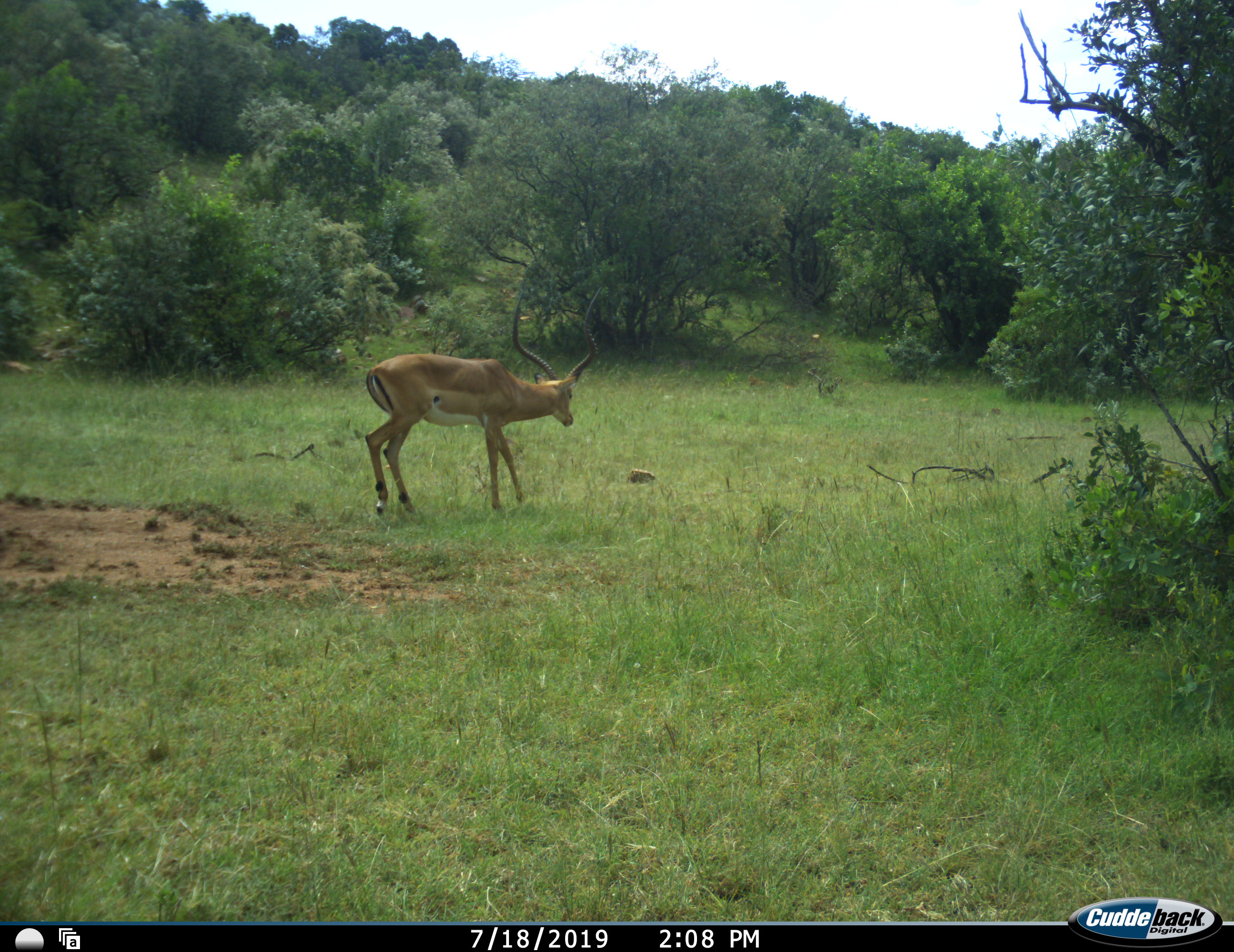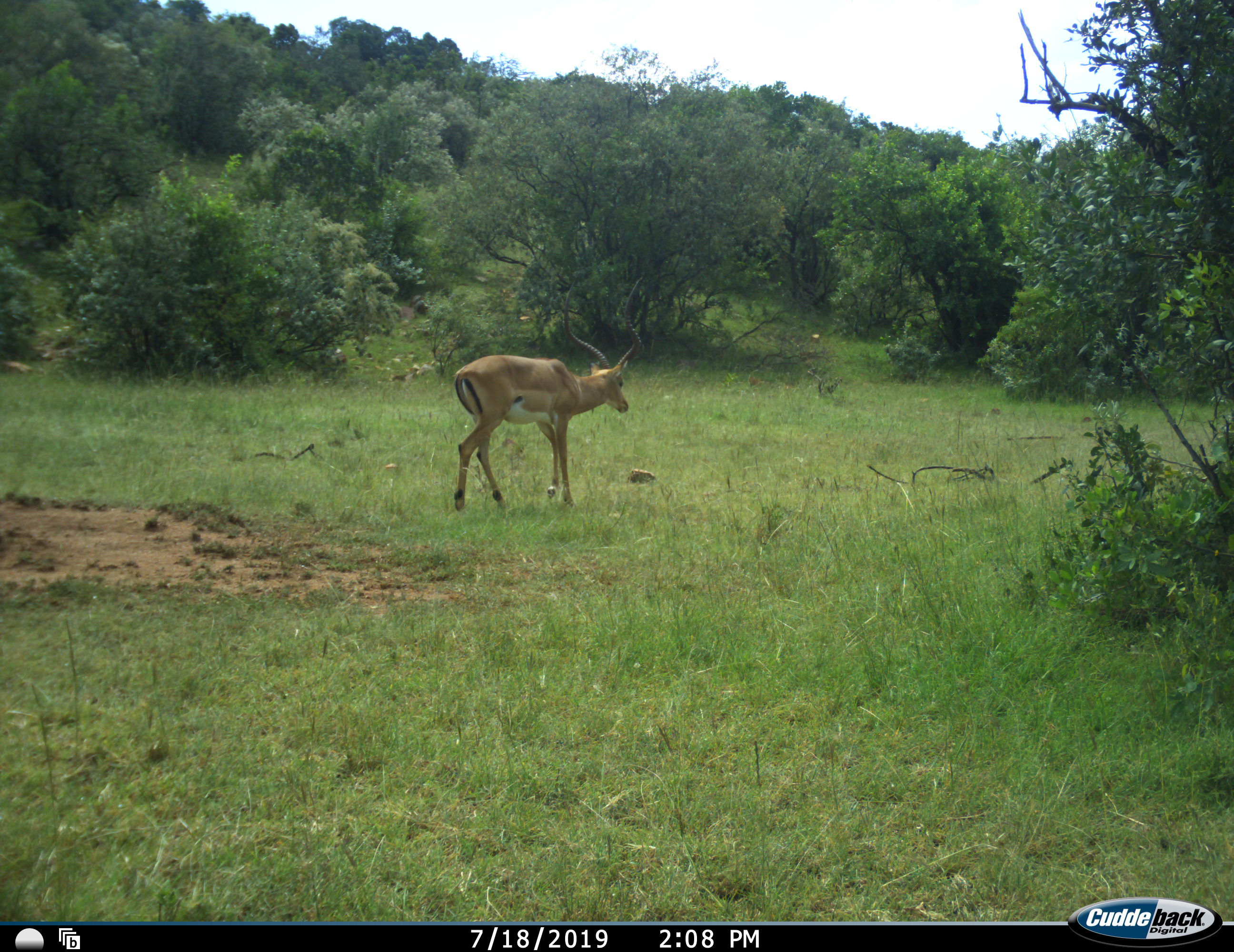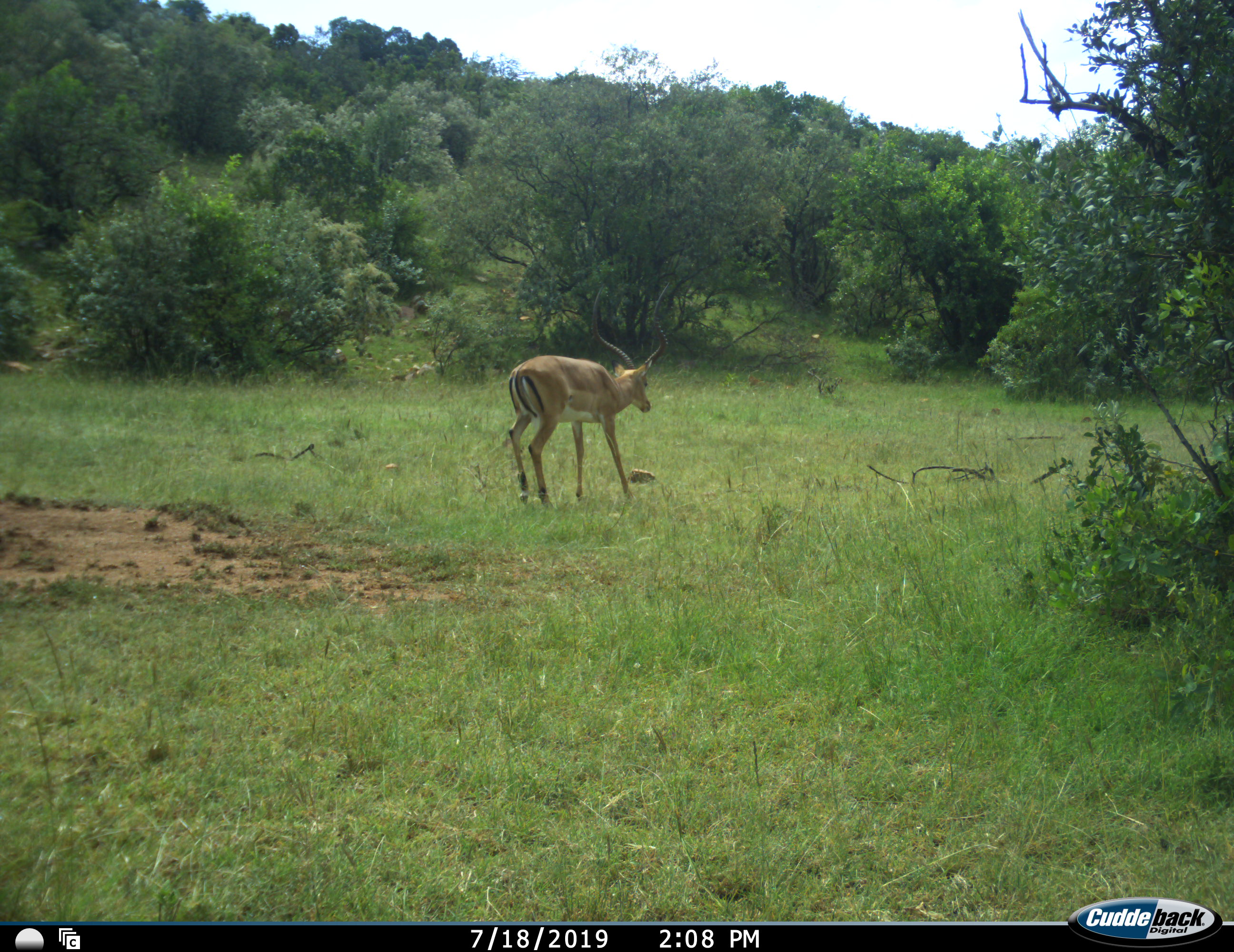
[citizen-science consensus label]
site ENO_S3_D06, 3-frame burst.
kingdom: Animalia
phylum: Chordata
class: Mammalia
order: Artiodactyla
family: Bovidae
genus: Aepyceros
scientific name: Aepyceros melampus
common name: impala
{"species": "impala (Aepyceros melampus)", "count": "1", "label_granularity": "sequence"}